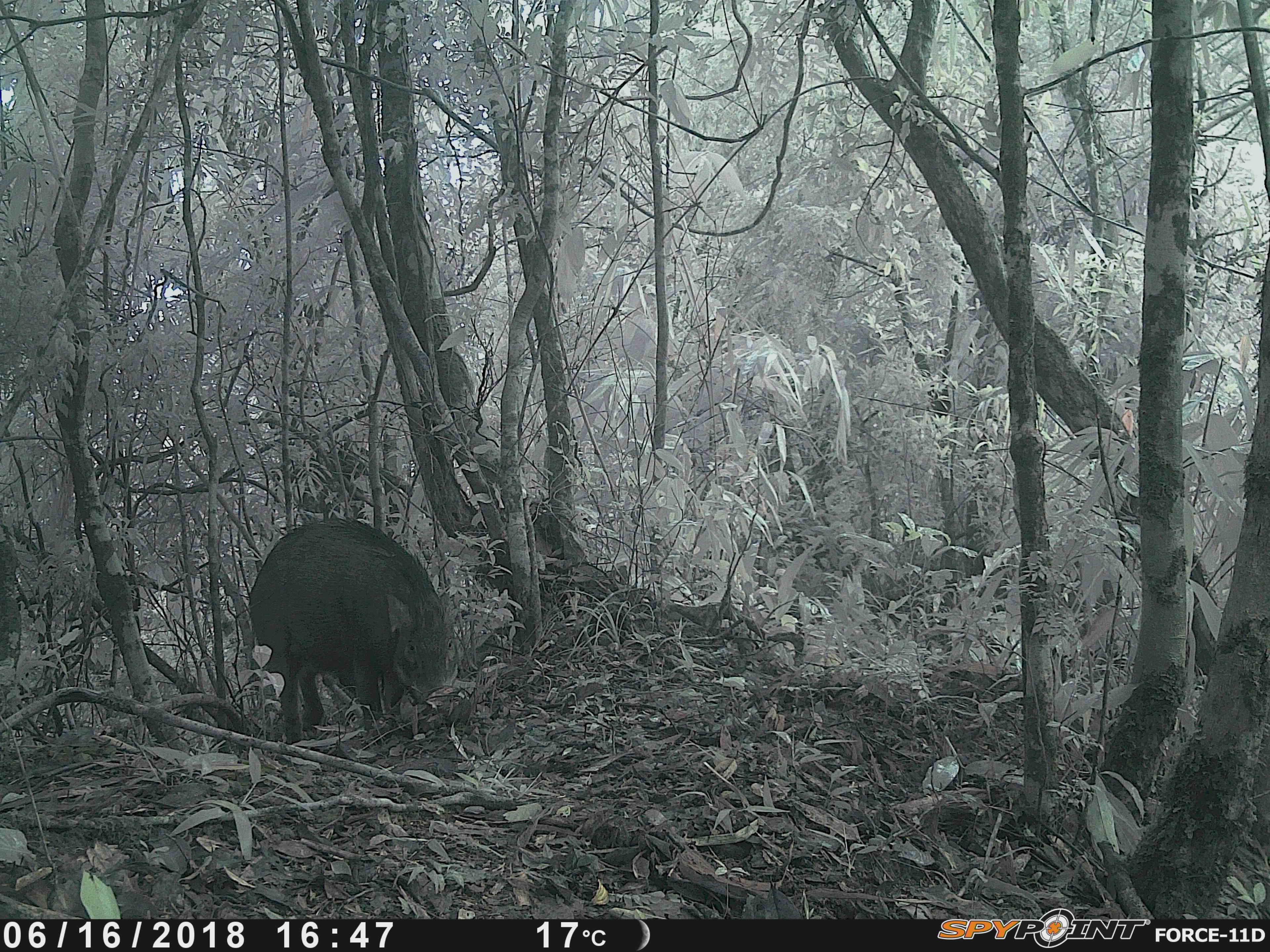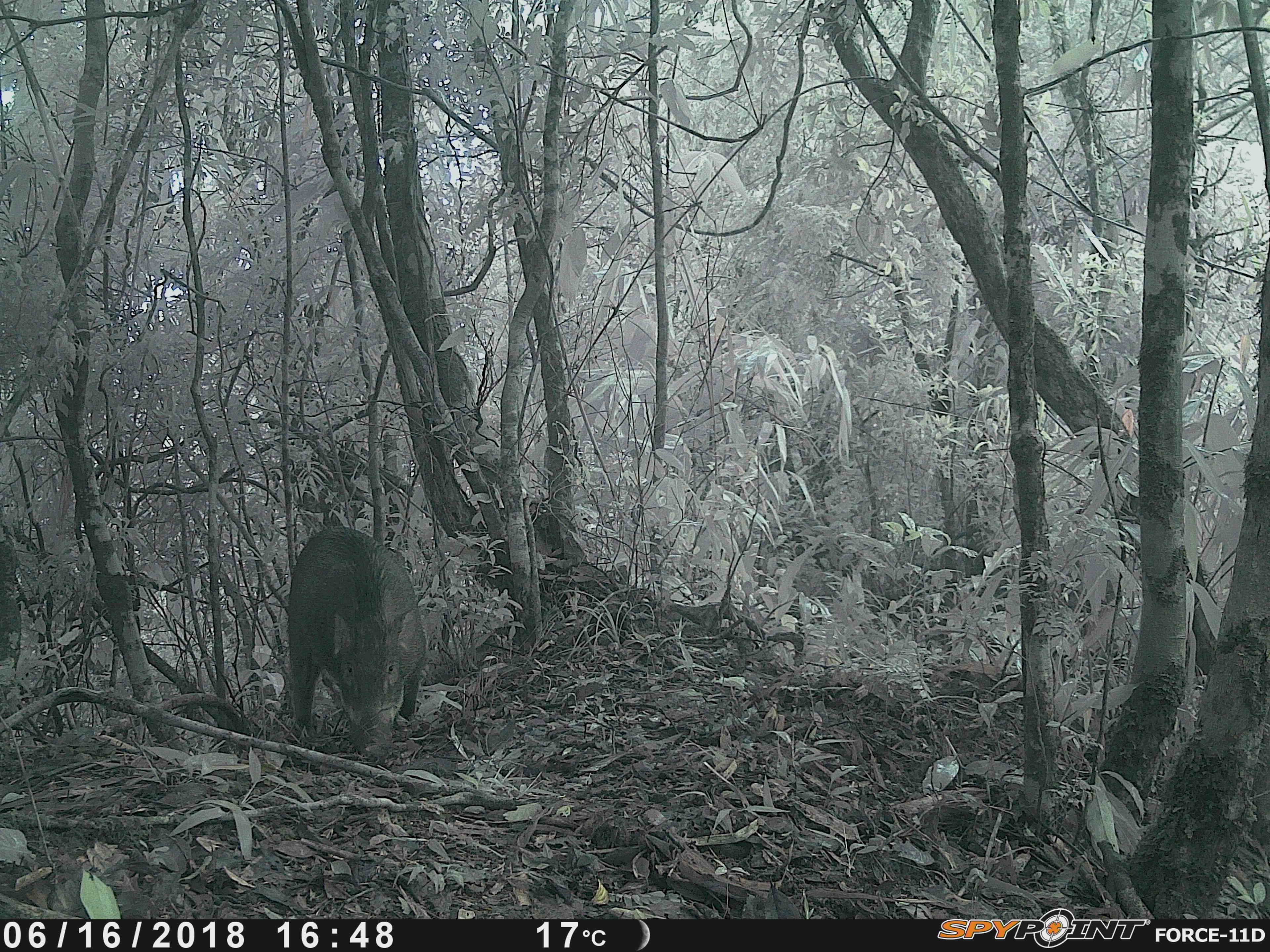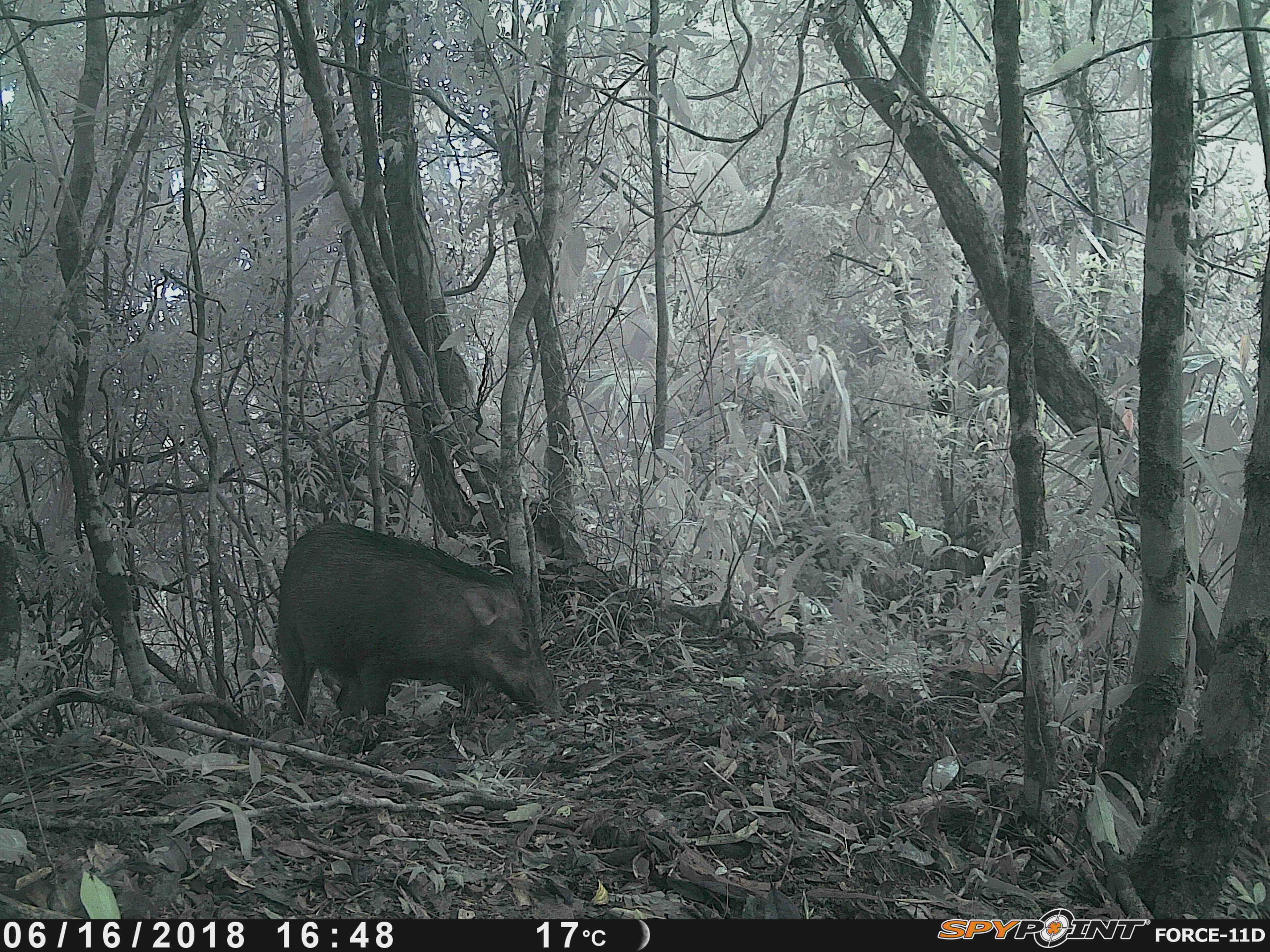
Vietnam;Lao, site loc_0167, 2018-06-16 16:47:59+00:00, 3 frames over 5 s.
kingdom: Animalia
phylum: Chordata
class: Mammalia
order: Artiodactyla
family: Suidae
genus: Sus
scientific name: Sus scrofa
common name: eurasian wild pig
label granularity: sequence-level